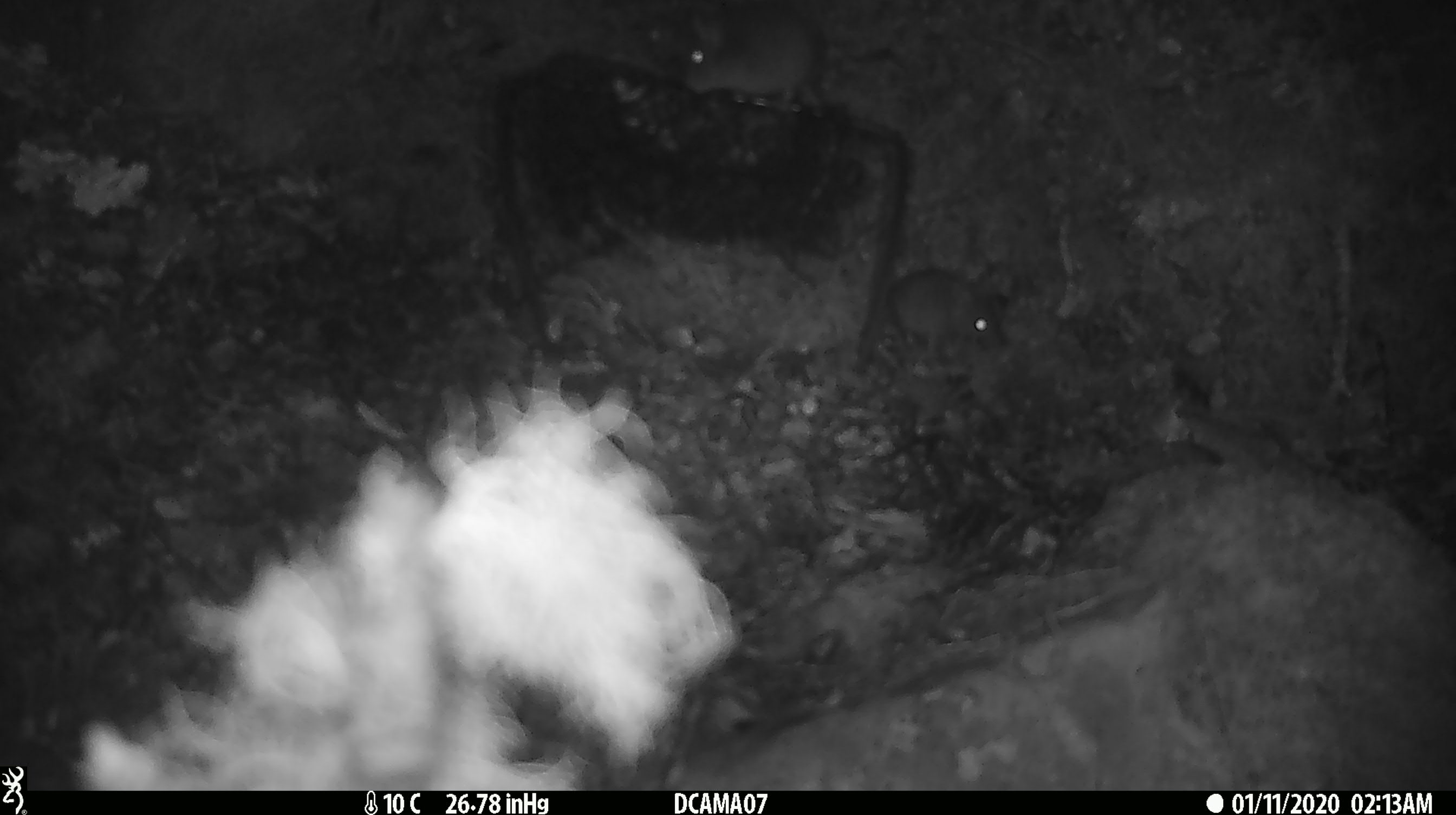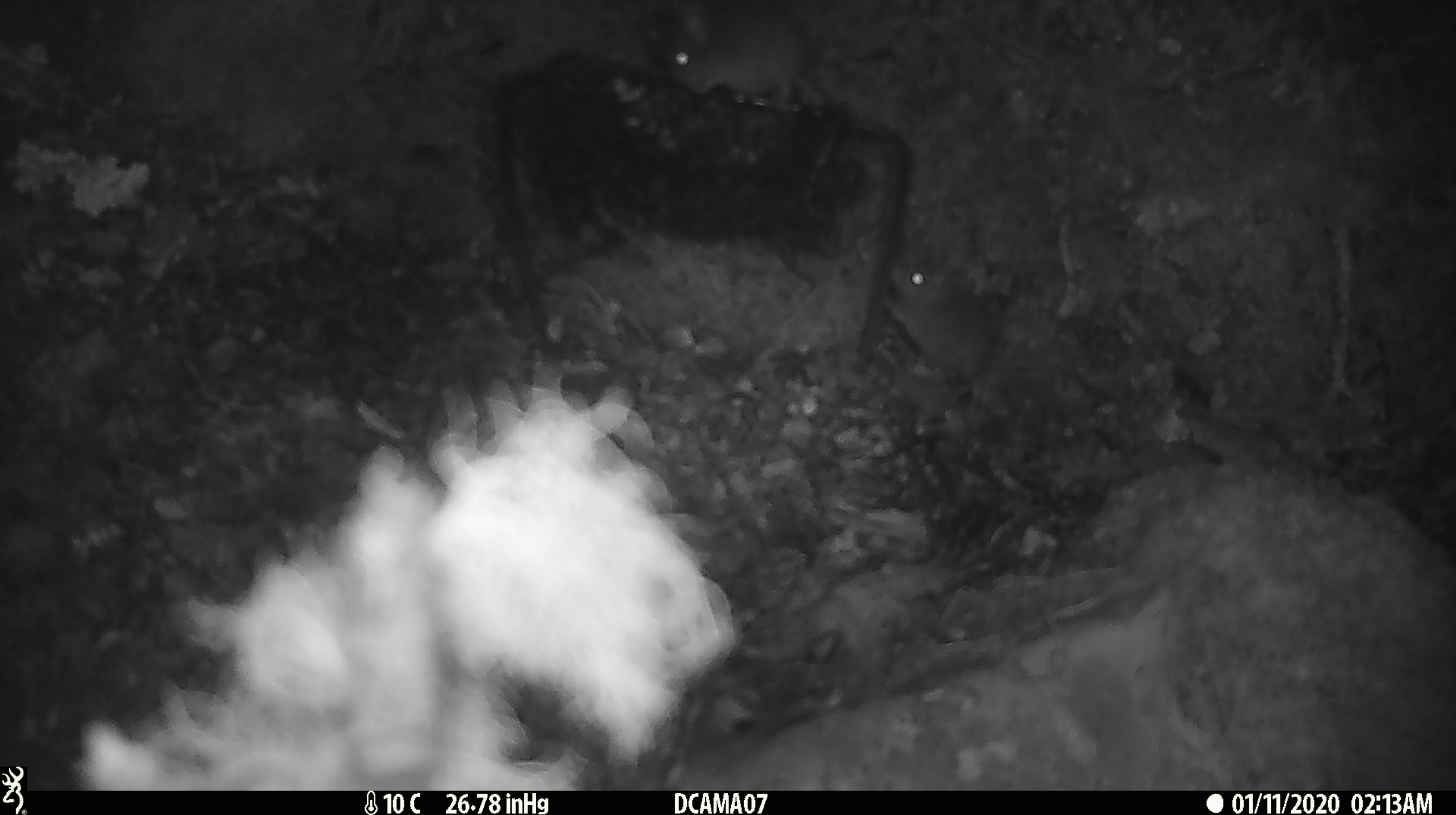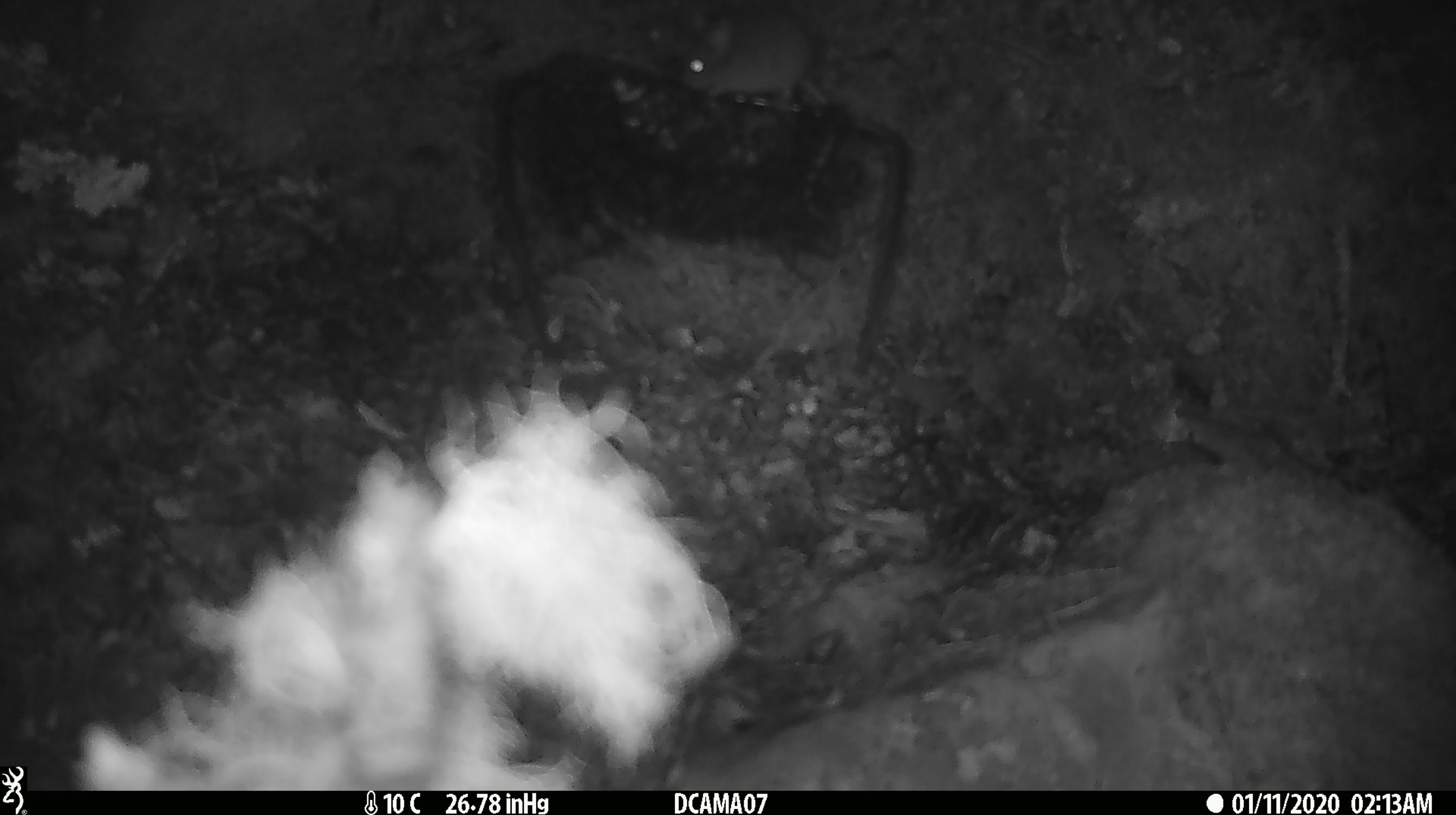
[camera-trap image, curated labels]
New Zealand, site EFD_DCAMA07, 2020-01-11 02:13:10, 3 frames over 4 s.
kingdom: Animalia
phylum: Chordata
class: Mammalia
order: Rodentia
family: Muridae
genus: Mus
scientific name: Mus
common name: mouse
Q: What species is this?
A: Mouse (Mus).